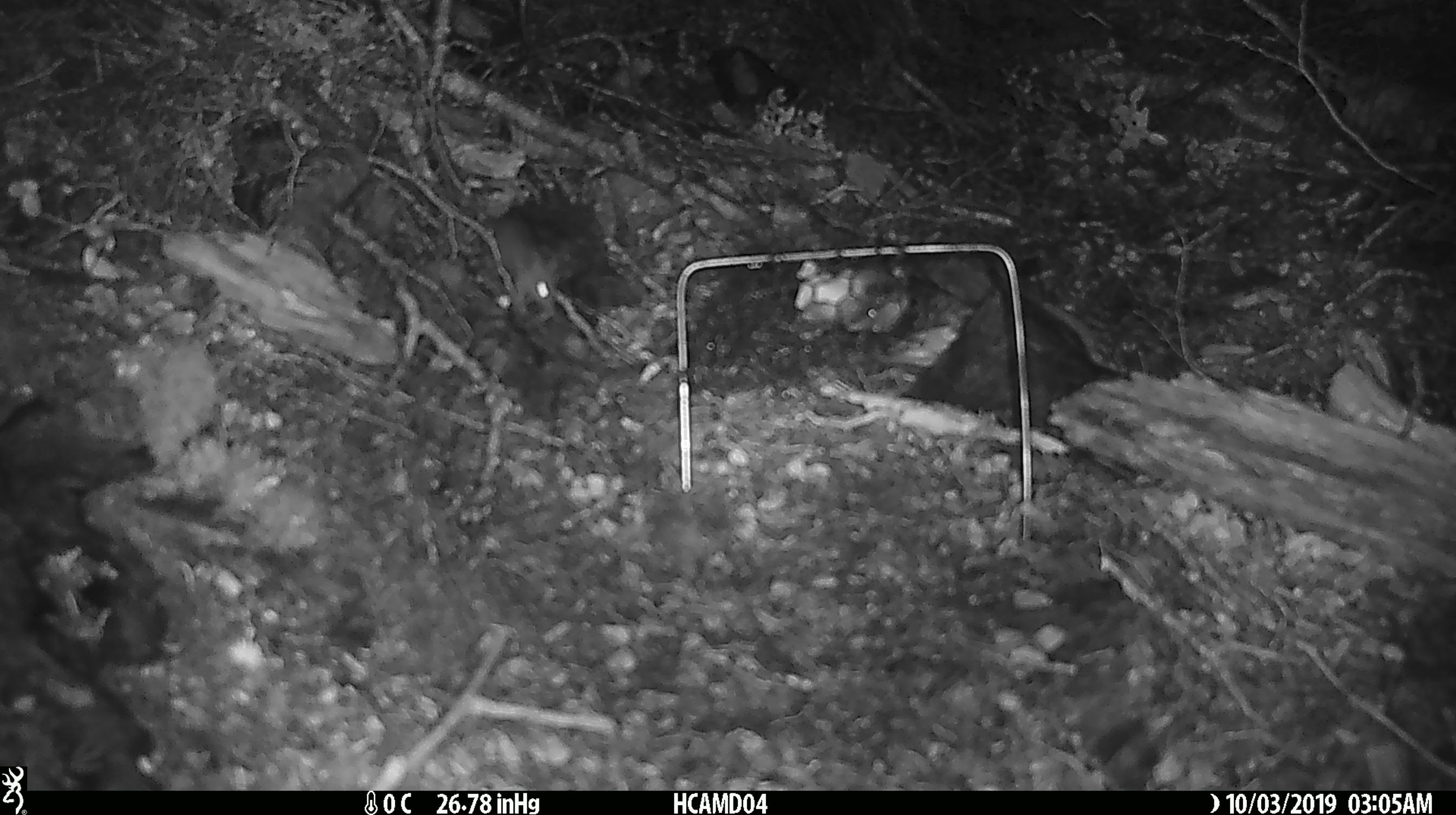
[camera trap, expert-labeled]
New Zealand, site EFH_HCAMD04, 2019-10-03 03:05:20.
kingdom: Animalia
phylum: Chordata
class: Mammalia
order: Rodentia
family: Muridae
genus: Mus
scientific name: Mus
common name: mouse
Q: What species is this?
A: Mouse (Mus).